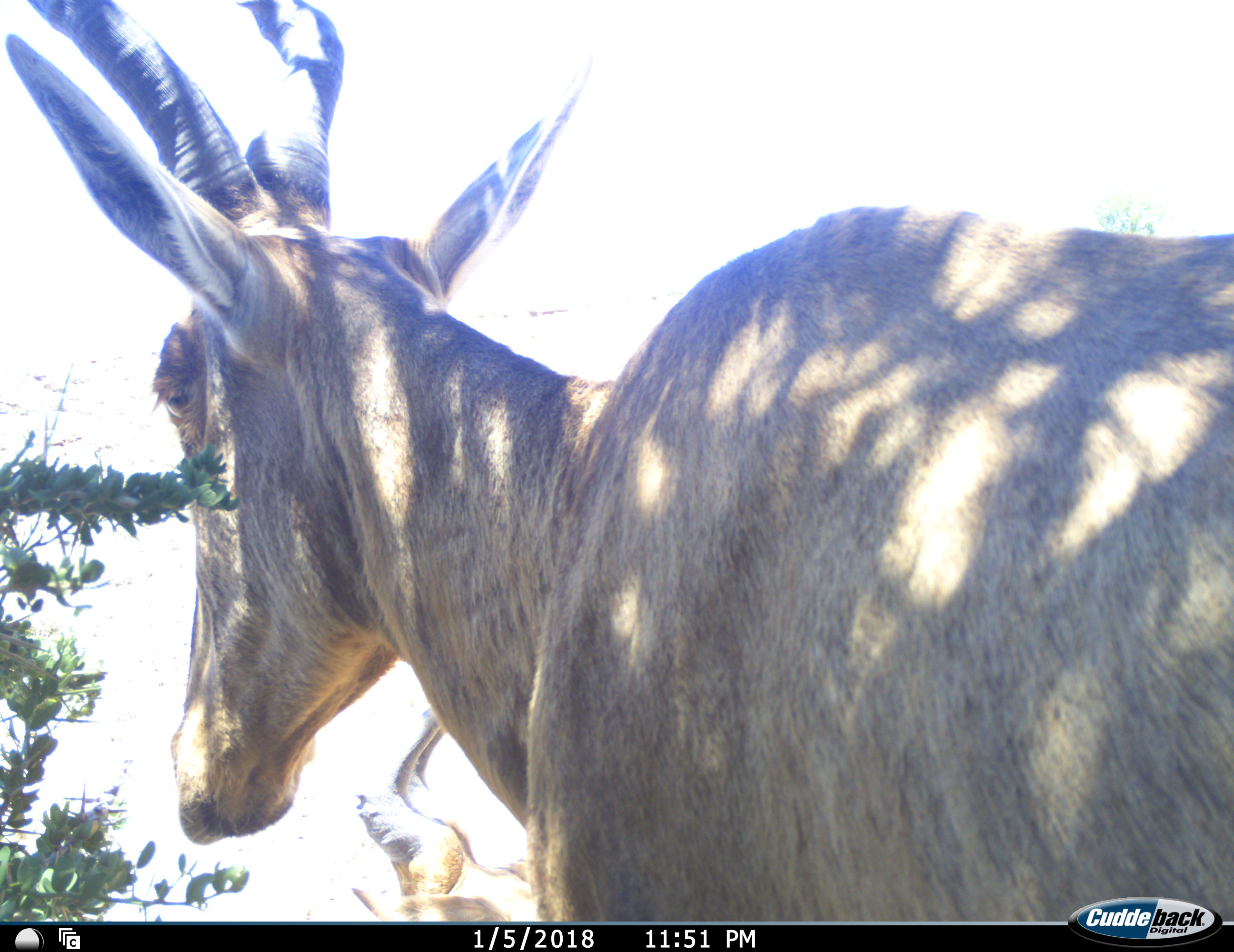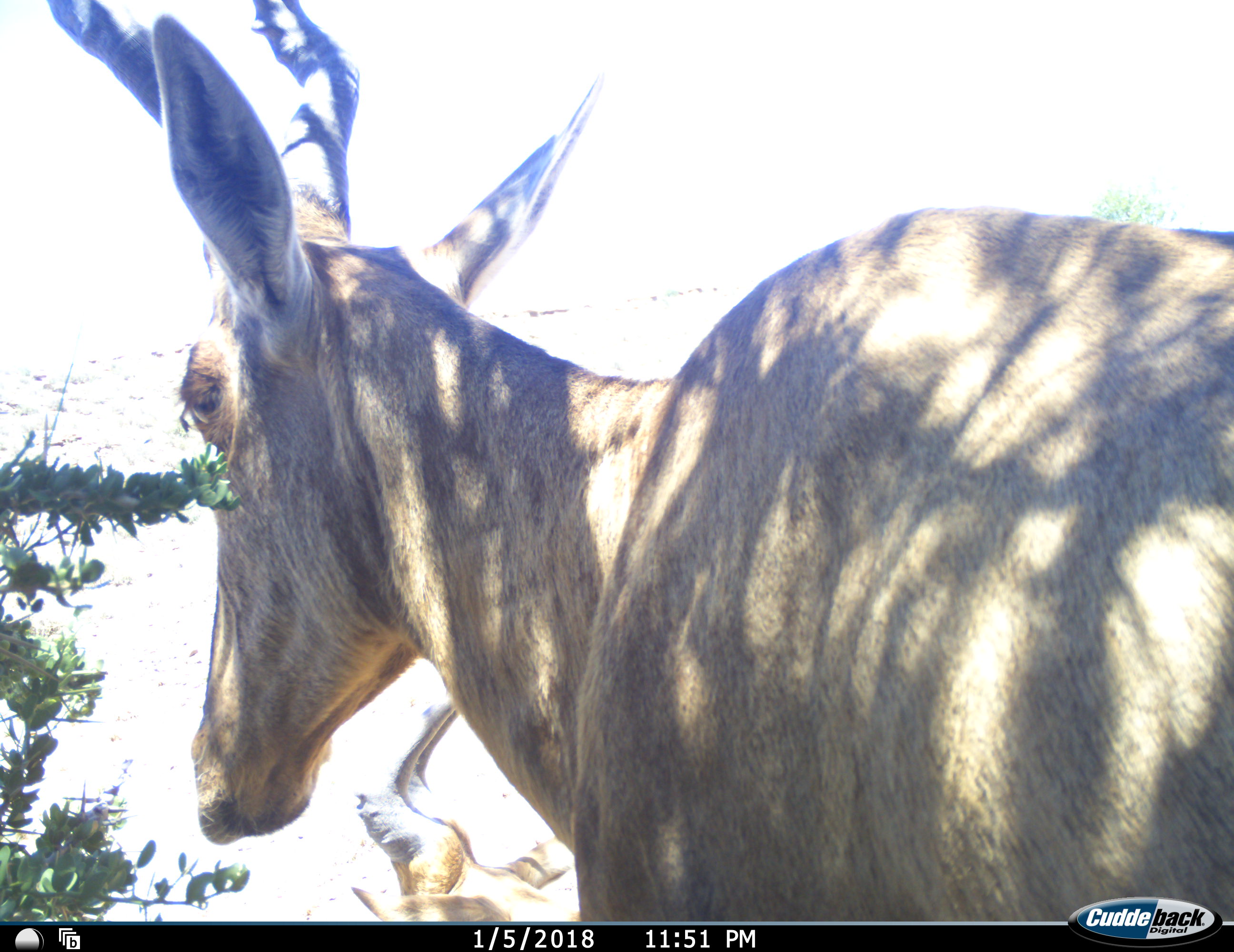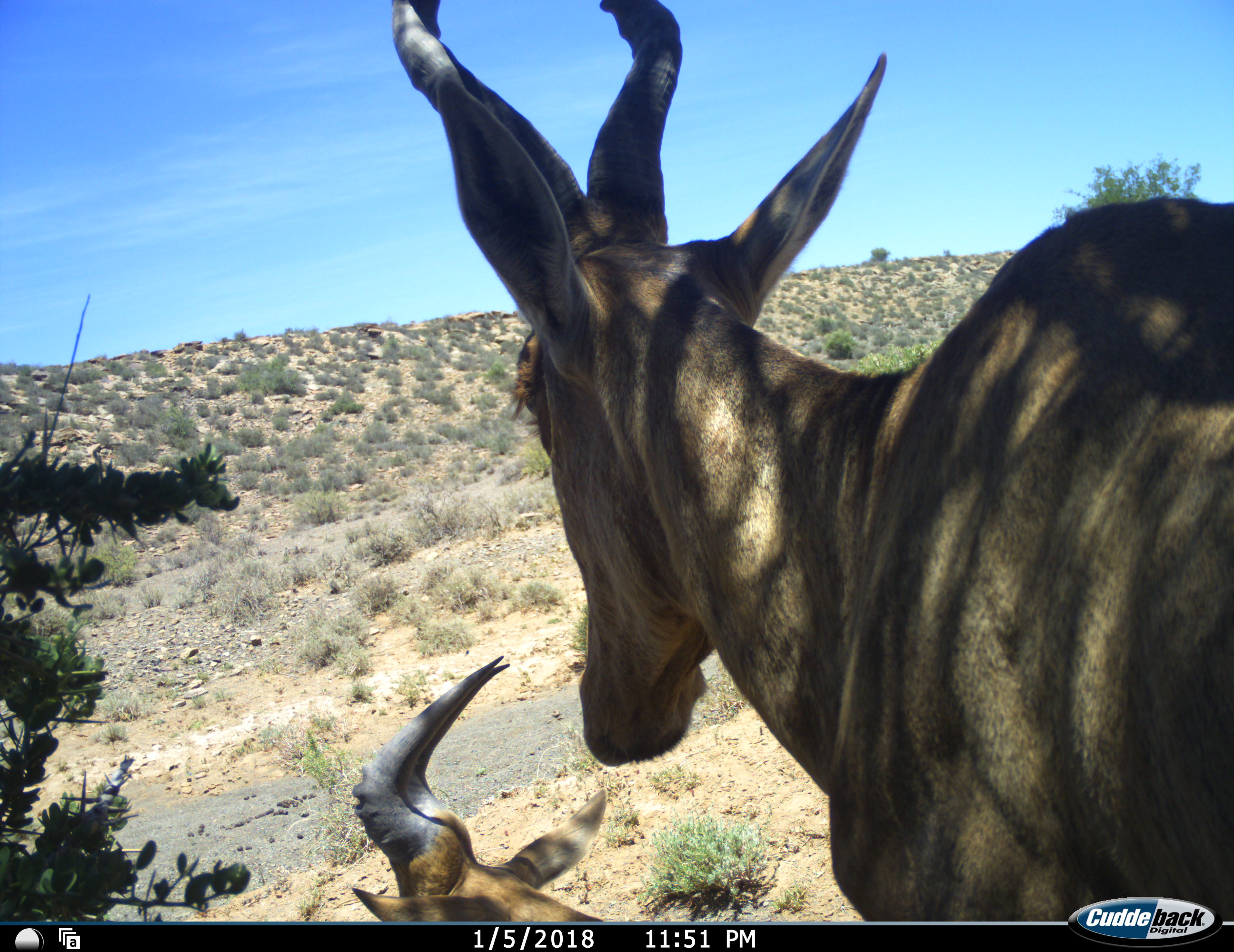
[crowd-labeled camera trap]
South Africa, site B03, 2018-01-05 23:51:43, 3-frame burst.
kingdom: Animalia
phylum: Chordata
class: Mammalia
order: Artiodactyla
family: Bovidae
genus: Alcelaphus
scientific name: Alcelaphus buselaphus caama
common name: red hartebeest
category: hartebeestred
Hartebeestred (red hartebeest) (Alcelaphus buselaphus caama), count 2. Behavior (volunteer vote fractions): standing 89%, resting 56%, moving 11%, interacting 11%. Young present (vote fraction): 11%. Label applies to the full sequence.